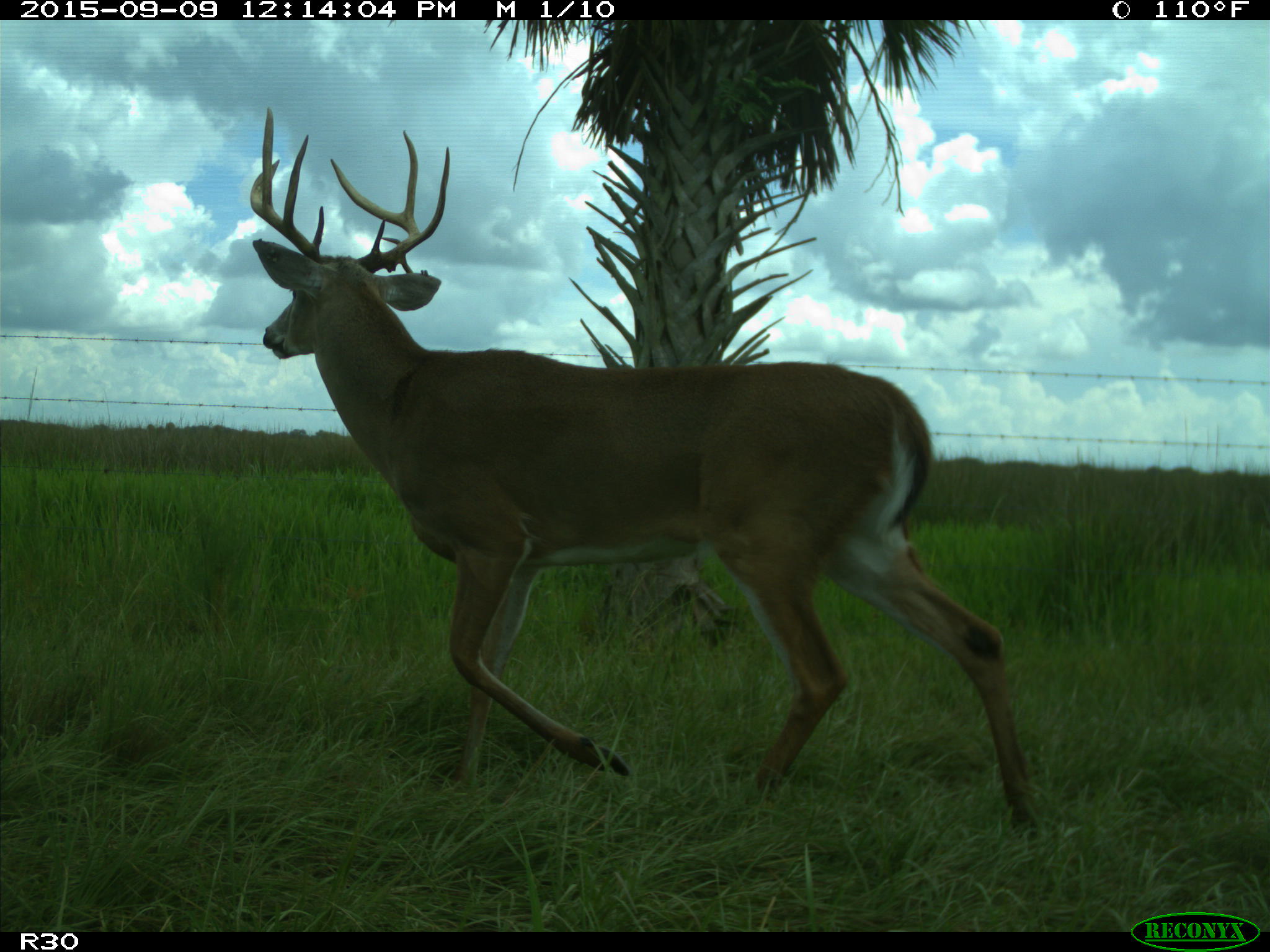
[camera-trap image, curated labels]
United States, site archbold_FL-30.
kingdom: Animalia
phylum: Chordata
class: Mammalia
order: Artiodactyla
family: Cervidae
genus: Odocoileus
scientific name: Odocoileus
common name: deer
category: unidentified deer